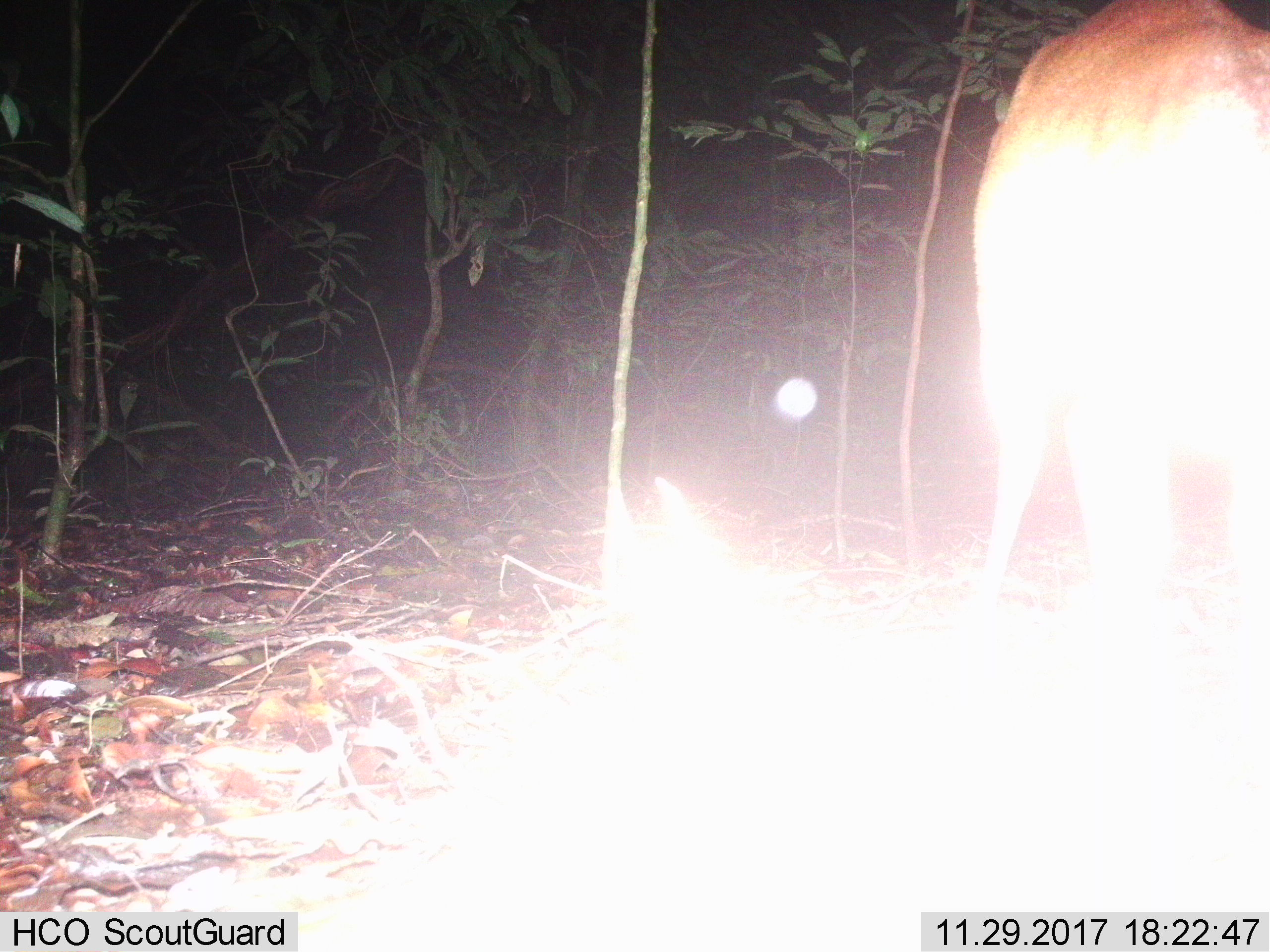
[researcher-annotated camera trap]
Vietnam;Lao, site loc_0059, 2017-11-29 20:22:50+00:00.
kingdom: Animalia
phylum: Chordata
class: Mammalia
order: Artiodactyla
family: Cervidae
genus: Muntiacus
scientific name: Muntiacus vuquangensis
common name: large-antlered muntjac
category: large antlered muntjac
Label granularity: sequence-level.